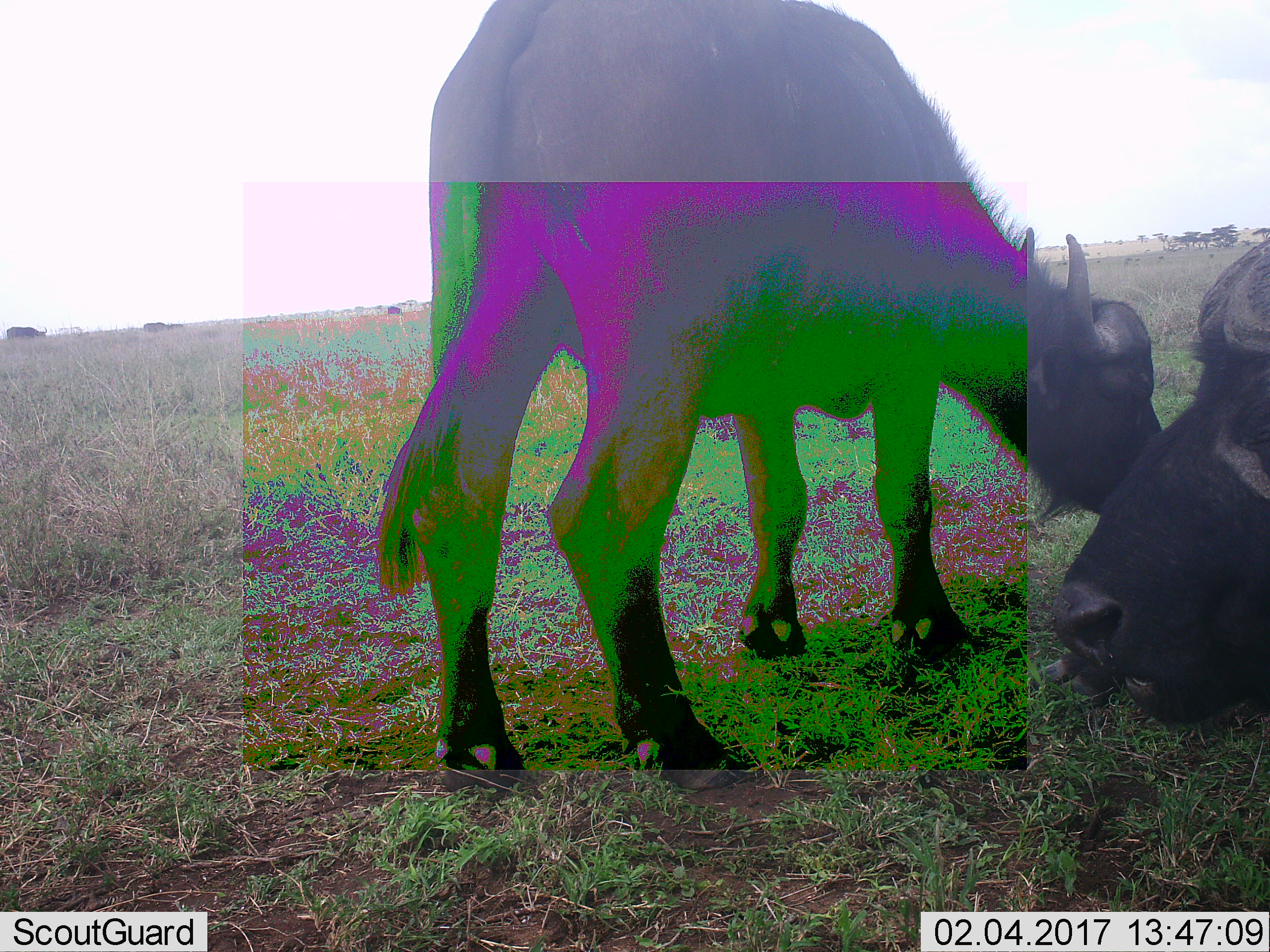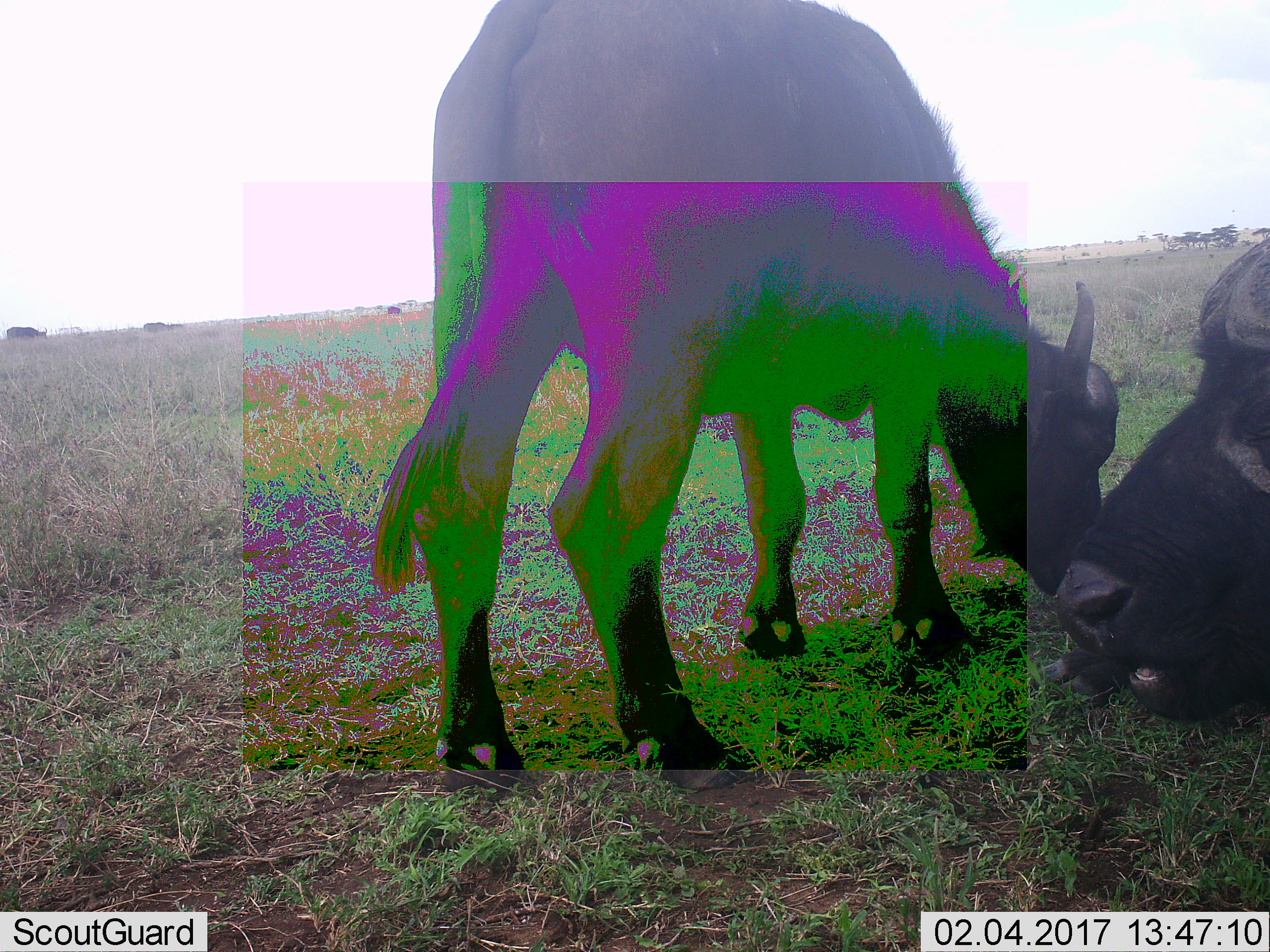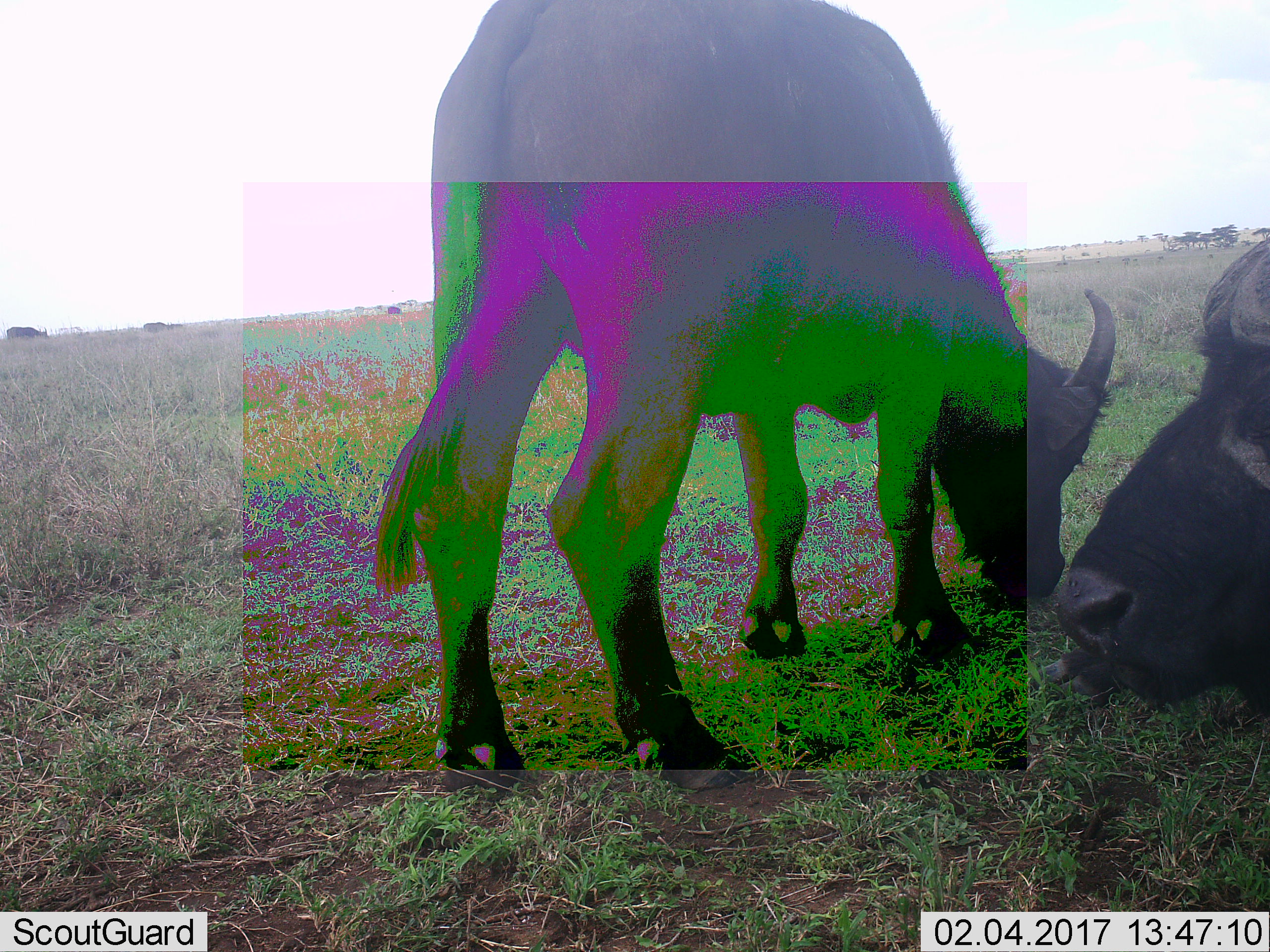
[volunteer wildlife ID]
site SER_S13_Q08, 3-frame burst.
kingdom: Animalia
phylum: Chordata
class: Mammalia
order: Artiodactyla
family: Bovidae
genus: Syncerus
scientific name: Syncerus caffer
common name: african buffalo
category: buffalo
Buffalo (african buffalo) (Syncerus caffer), count 2. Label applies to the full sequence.